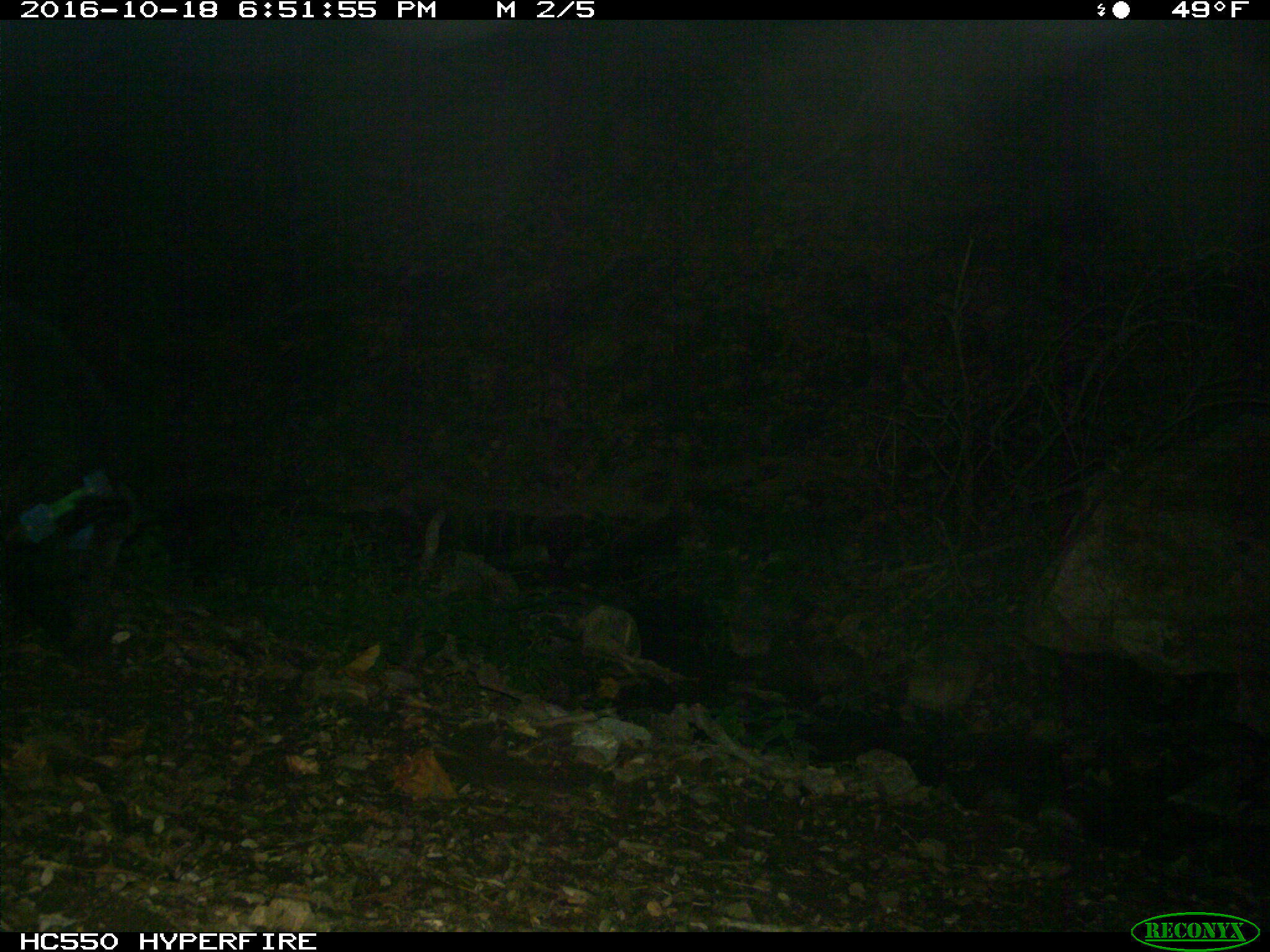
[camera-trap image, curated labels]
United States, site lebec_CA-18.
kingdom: Animalia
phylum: Chordata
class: Mammalia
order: Artiodactyla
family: Suidae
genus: Sus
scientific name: Sus scrofa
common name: wild boar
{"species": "Sus scrofa (wild boar)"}